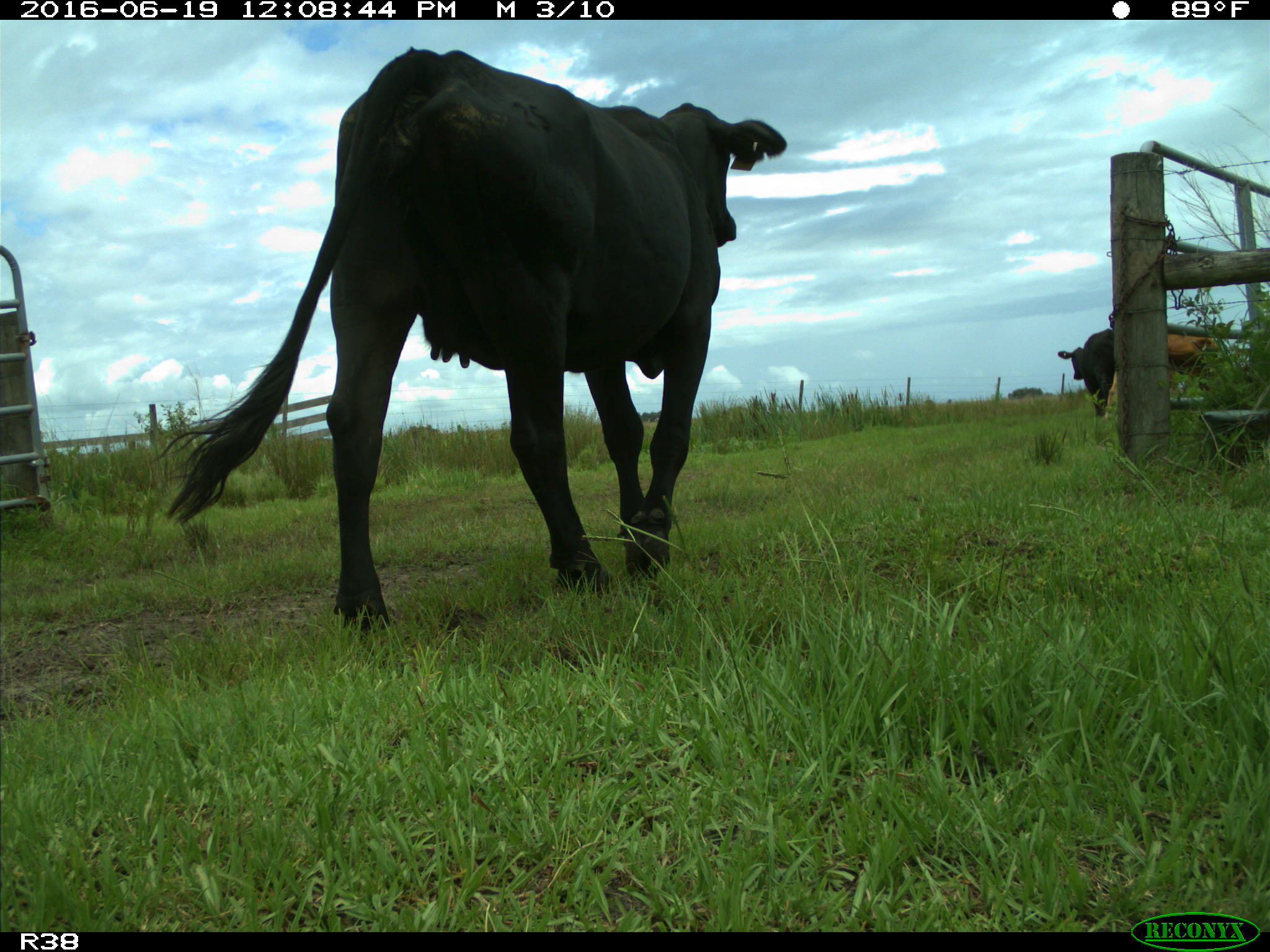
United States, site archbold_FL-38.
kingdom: Animalia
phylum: Chordata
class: Mammalia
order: Artiodactyla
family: Bovidae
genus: Bos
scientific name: Bos taurus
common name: domestic cow